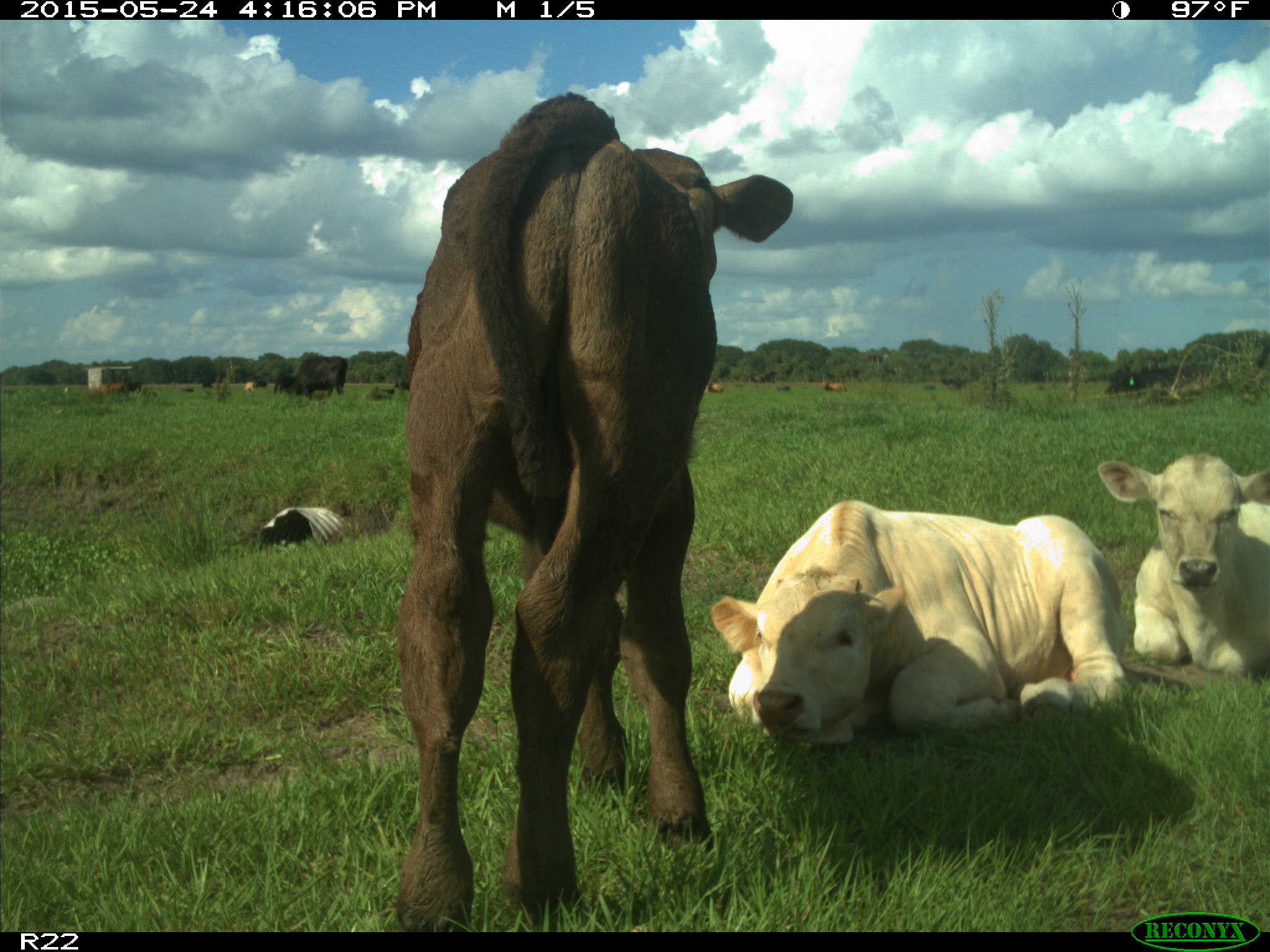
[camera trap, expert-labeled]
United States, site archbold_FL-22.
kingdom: Animalia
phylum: Chordata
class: Mammalia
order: Artiodactyla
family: Bovidae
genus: Bos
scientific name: Bos taurus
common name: domestic cow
Bos taurus (domestic cow).